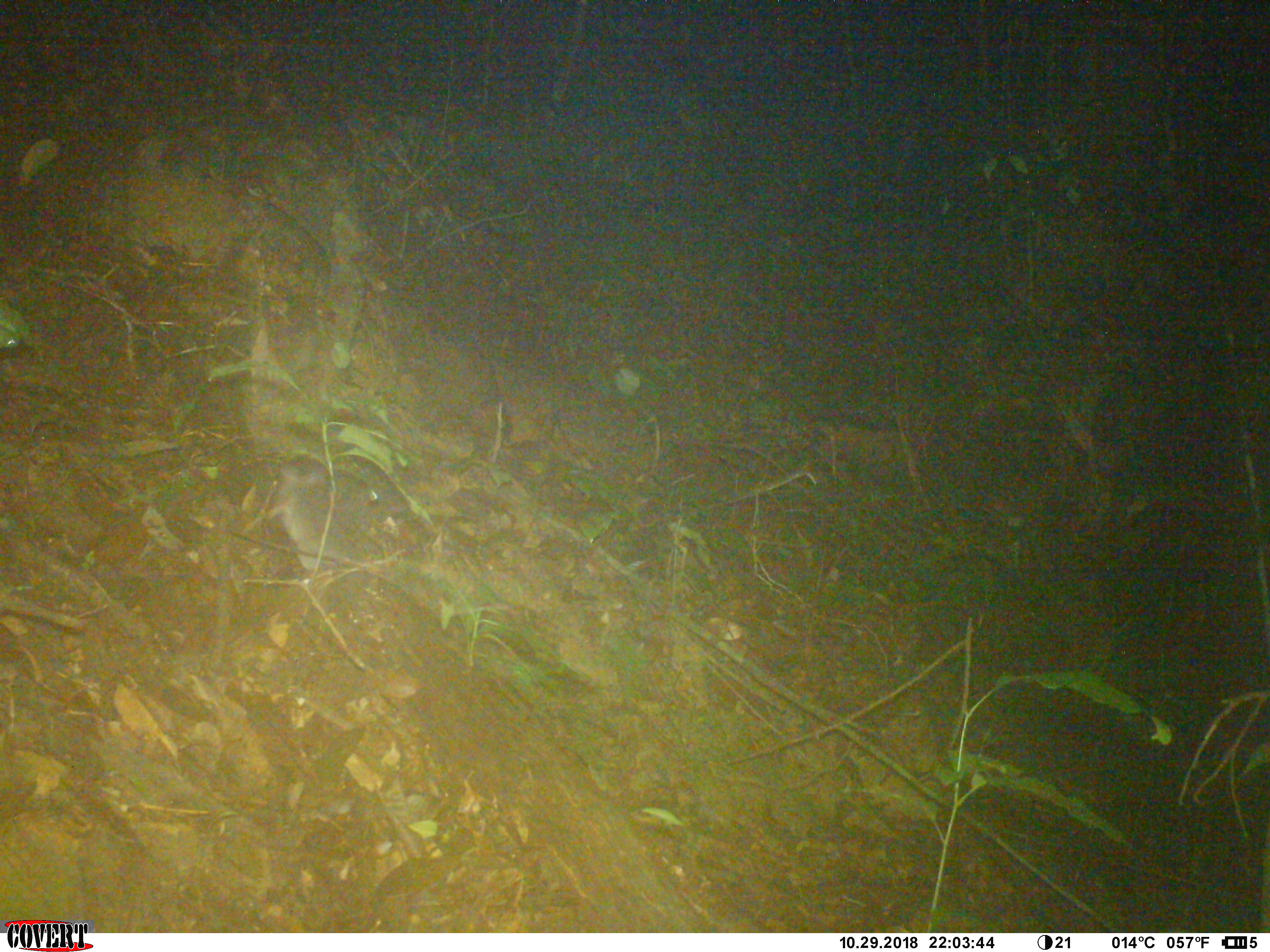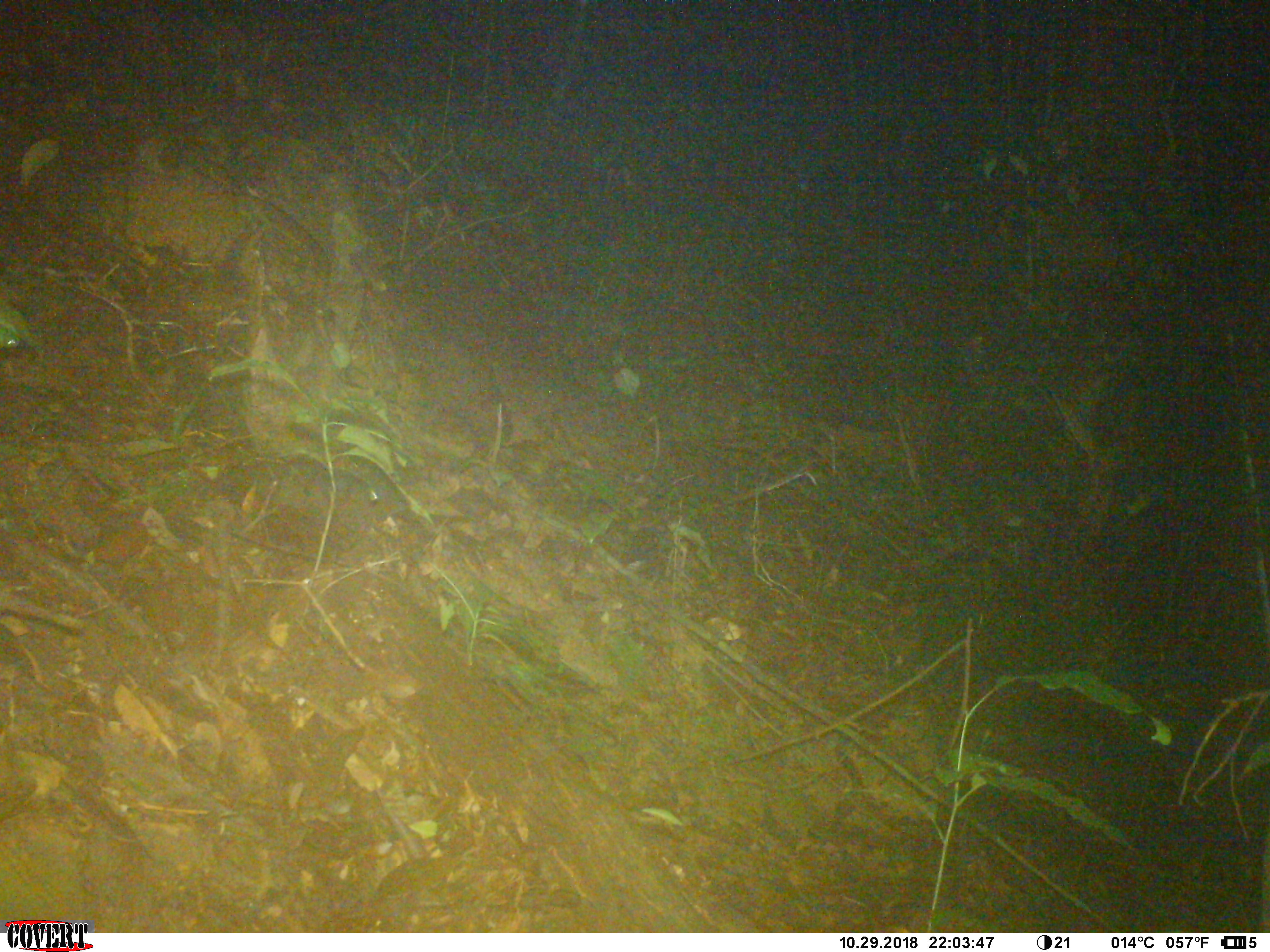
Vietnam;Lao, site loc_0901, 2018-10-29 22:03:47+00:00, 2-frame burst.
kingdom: Animalia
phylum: Chordata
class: Mammalia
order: Rodentia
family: Muridae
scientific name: Muridae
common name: old-world mice and rats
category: unidentified murid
Unidentified murid (old-world mice and rats) (Muridae). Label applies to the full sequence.